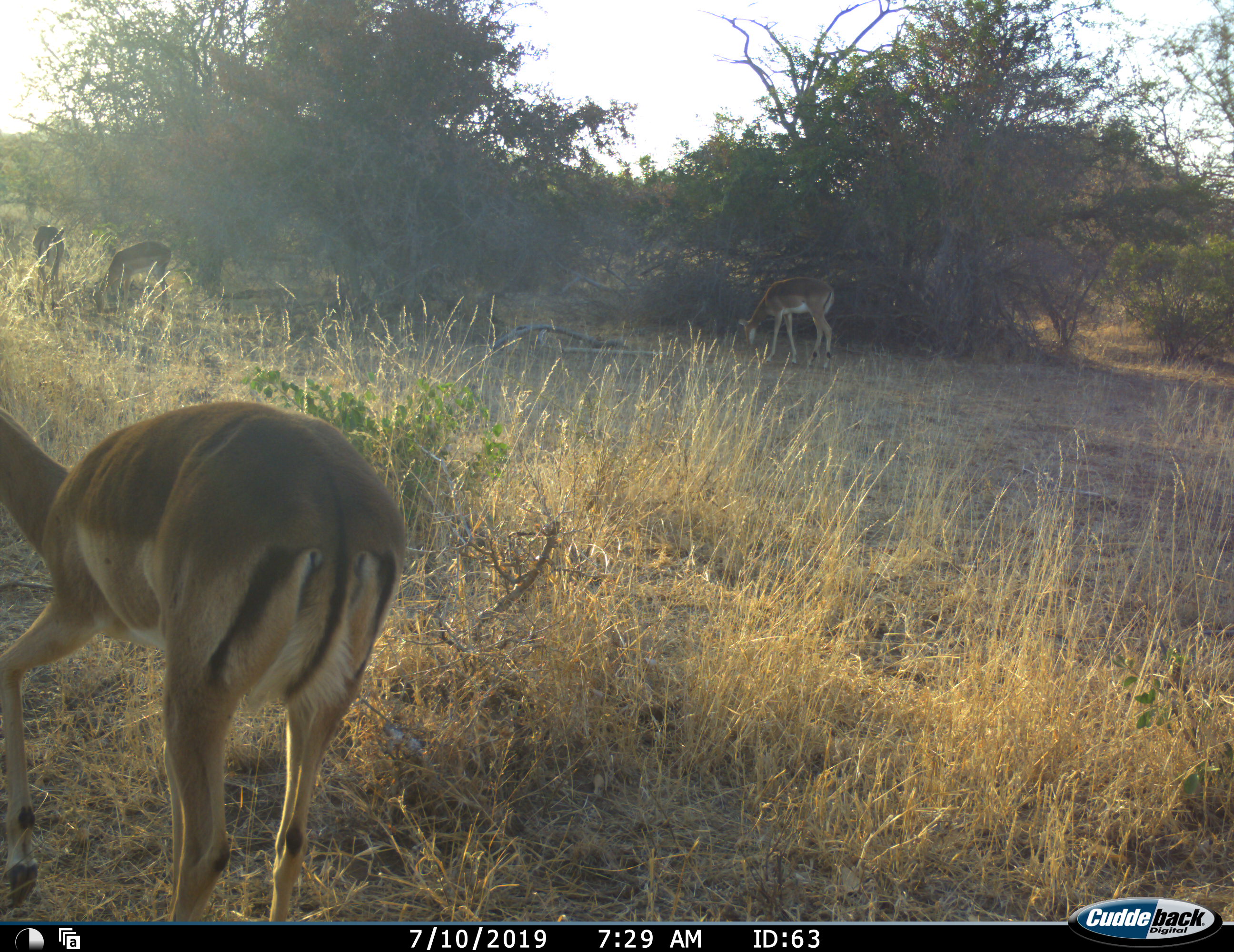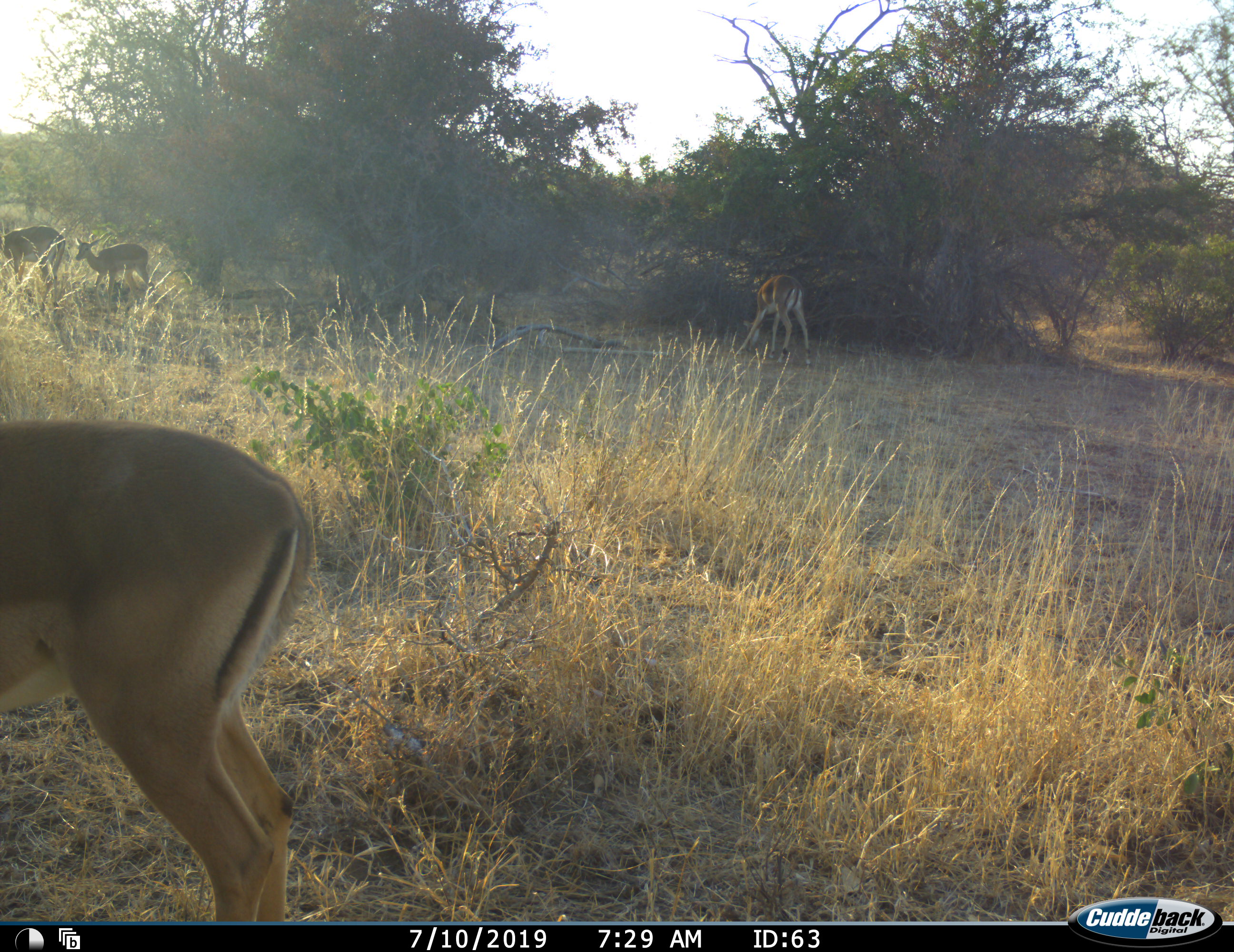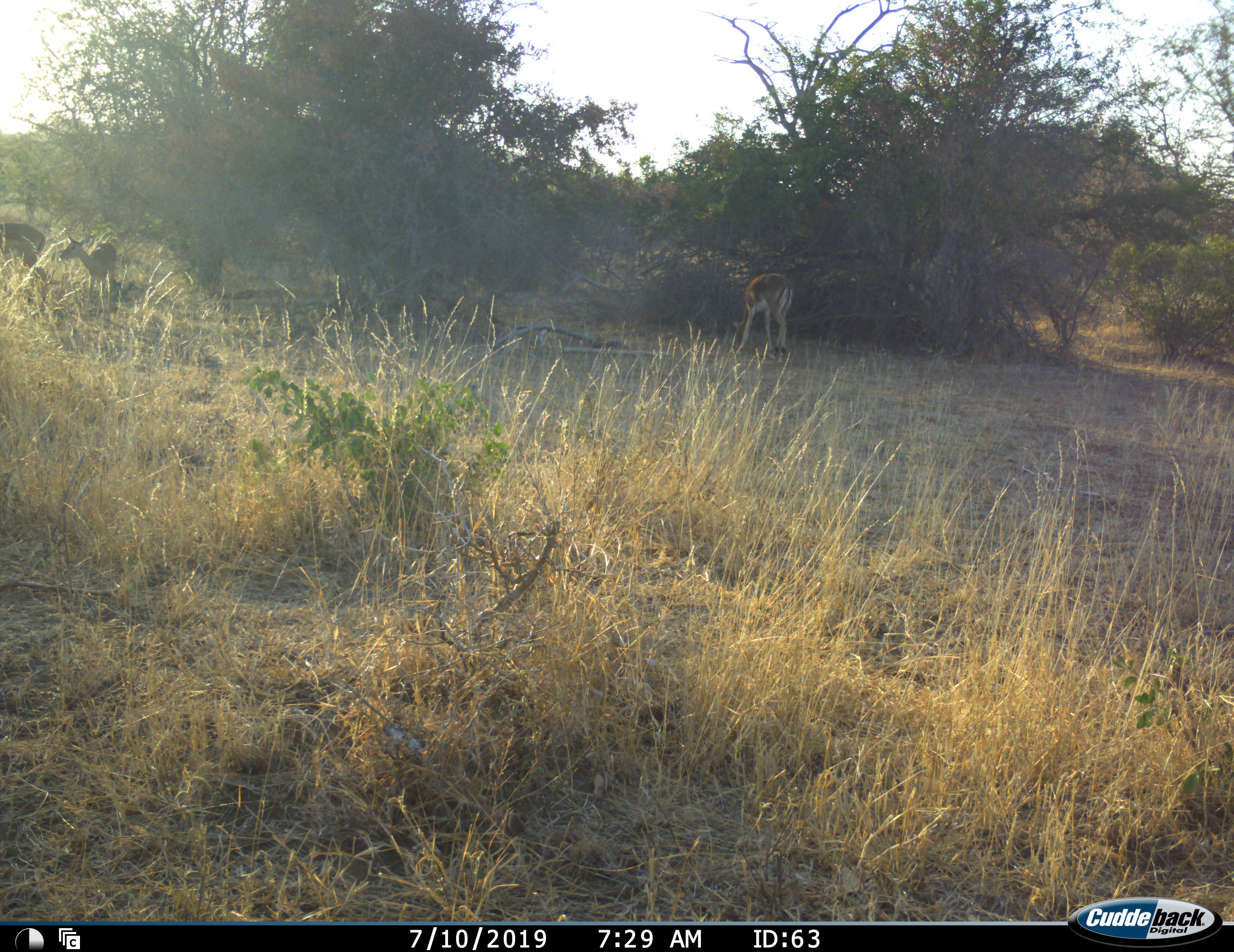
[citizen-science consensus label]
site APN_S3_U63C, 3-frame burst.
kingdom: Animalia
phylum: Chordata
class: Mammalia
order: Artiodactyla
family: Bovidae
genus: Aepyceros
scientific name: Aepyceros melampus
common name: impala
Impala (Aepyceros melampus), count 4. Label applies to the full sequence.